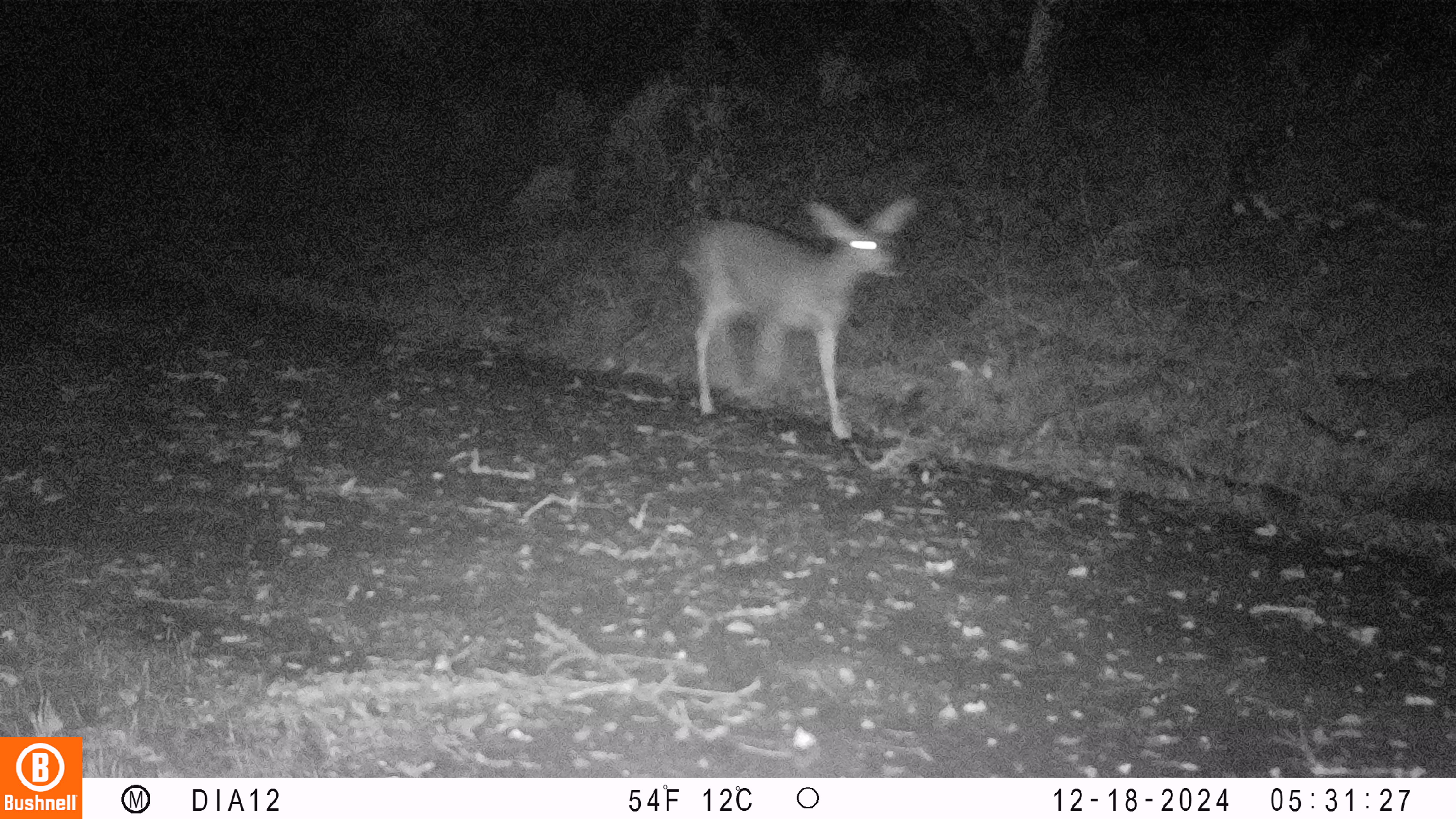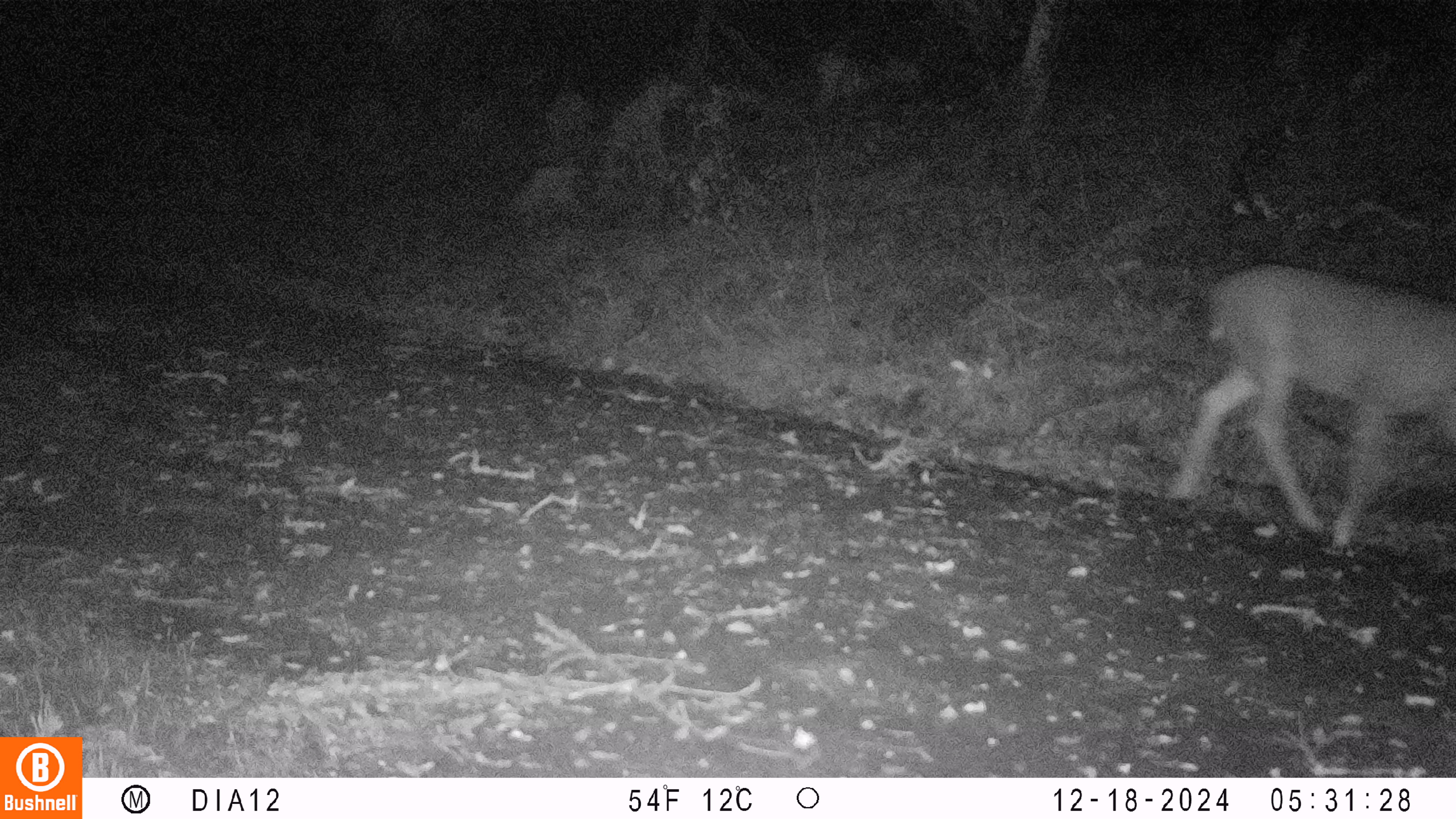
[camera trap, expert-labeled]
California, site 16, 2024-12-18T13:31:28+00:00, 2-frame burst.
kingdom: Animalia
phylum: Chordata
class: Mammalia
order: Artiodactyla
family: Cervidae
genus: Odocoileus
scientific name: Odocoileus hemionus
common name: mule deer